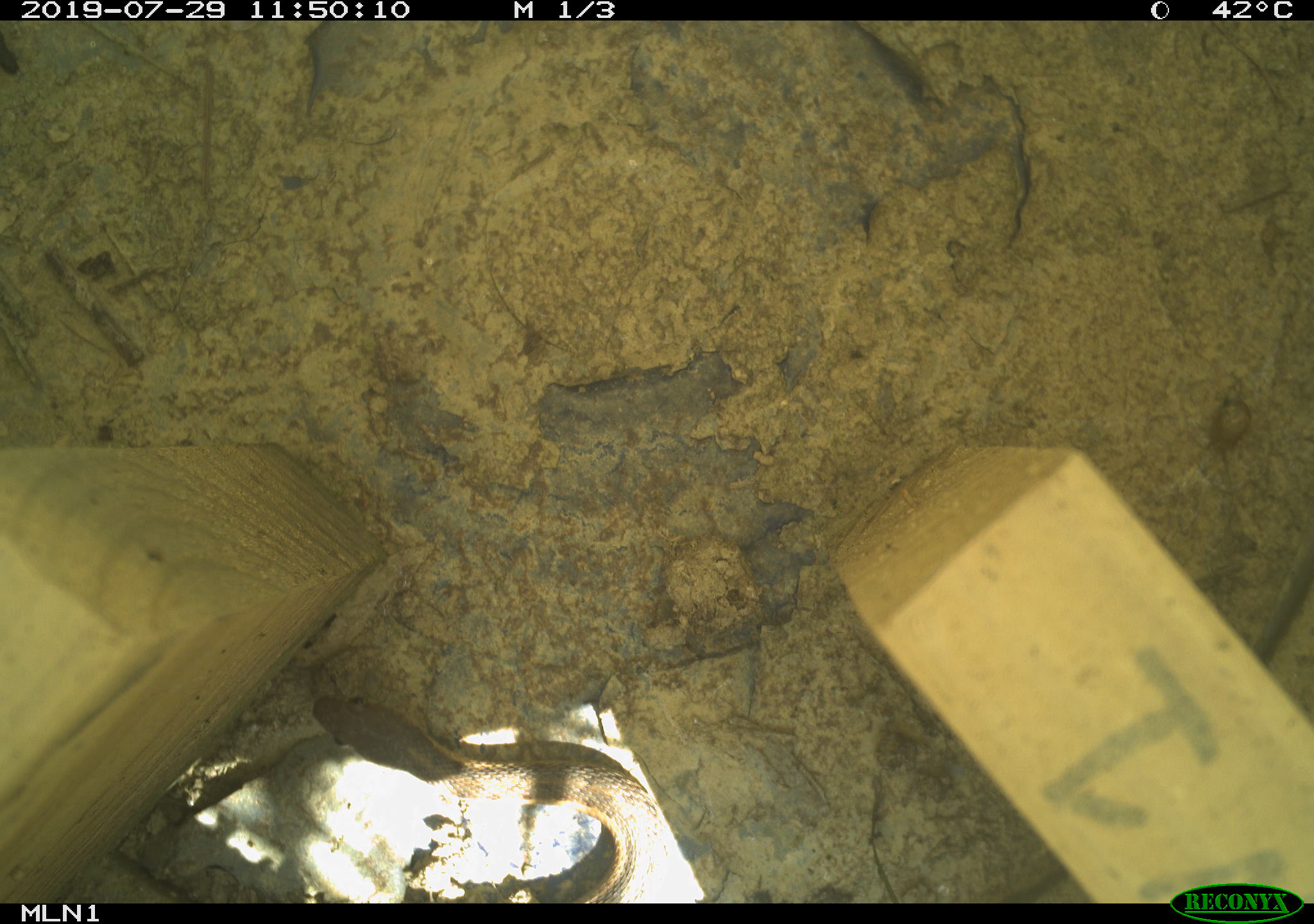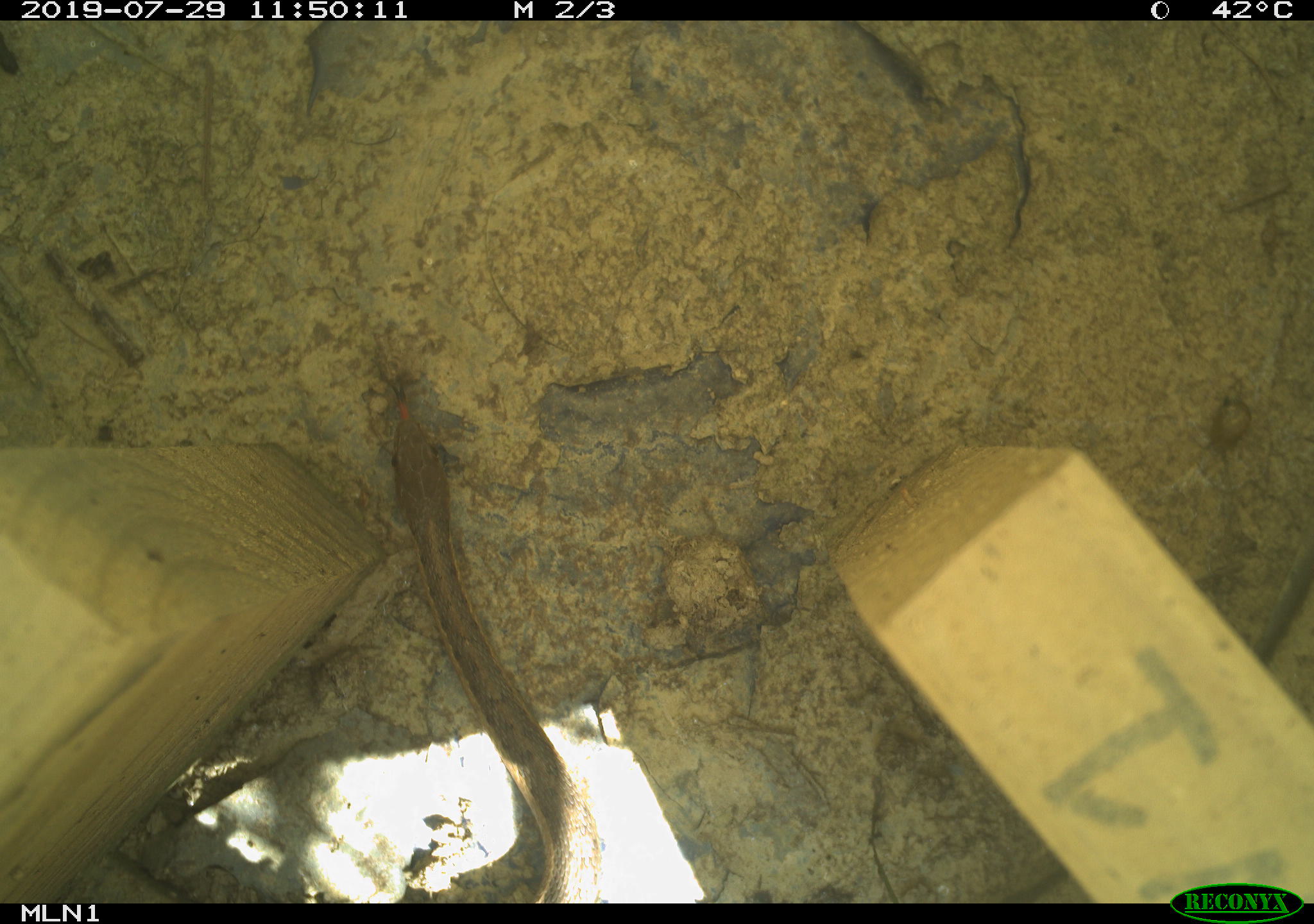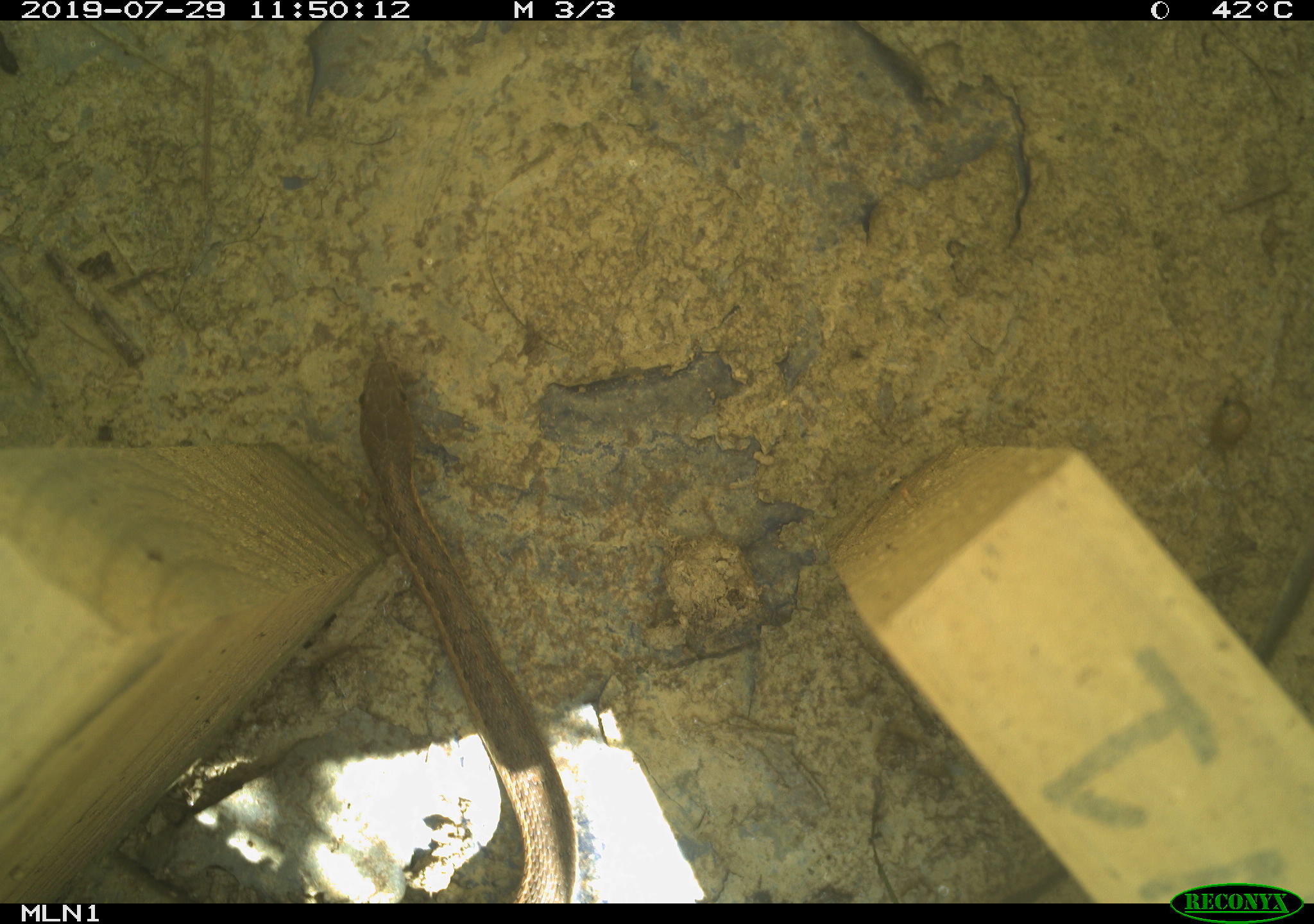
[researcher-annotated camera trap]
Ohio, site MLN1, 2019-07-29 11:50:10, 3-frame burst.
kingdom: Animalia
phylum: Chordata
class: Reptilia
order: Squamata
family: Colubridae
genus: Thamnophis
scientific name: Thamnophis sirtalis sirtalis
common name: eastern gartersnake